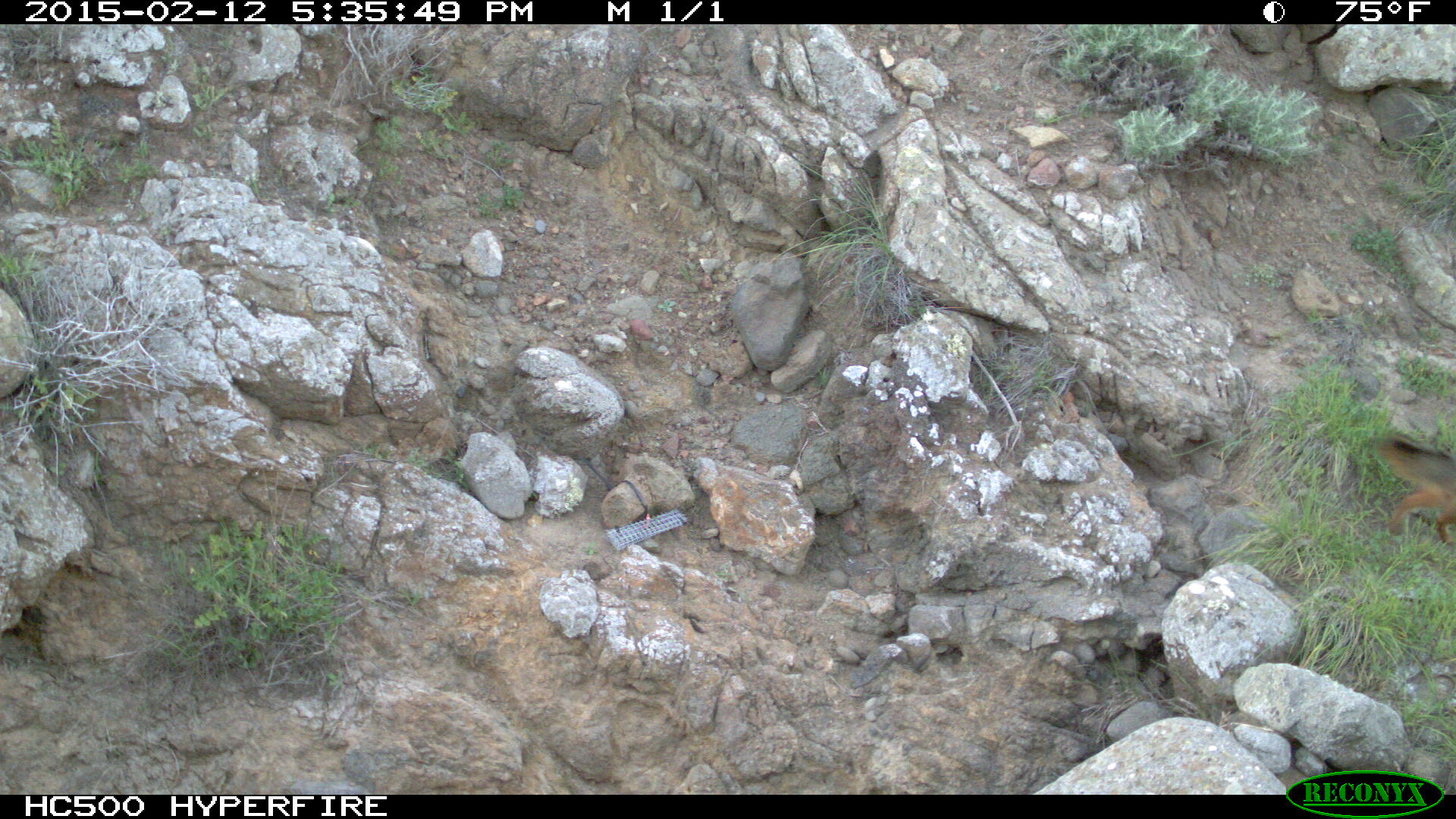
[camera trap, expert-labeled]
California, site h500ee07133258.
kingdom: Animalia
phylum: Chordata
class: Mammalia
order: Carnivora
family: Canidae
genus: Urocyon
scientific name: Urocyon littoralis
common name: island fox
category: fox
Fox (island fox) (Urocyon littoralis).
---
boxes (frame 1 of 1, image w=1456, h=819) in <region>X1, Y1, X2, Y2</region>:
fox: <region>1376, 435, 1455, 551</region>